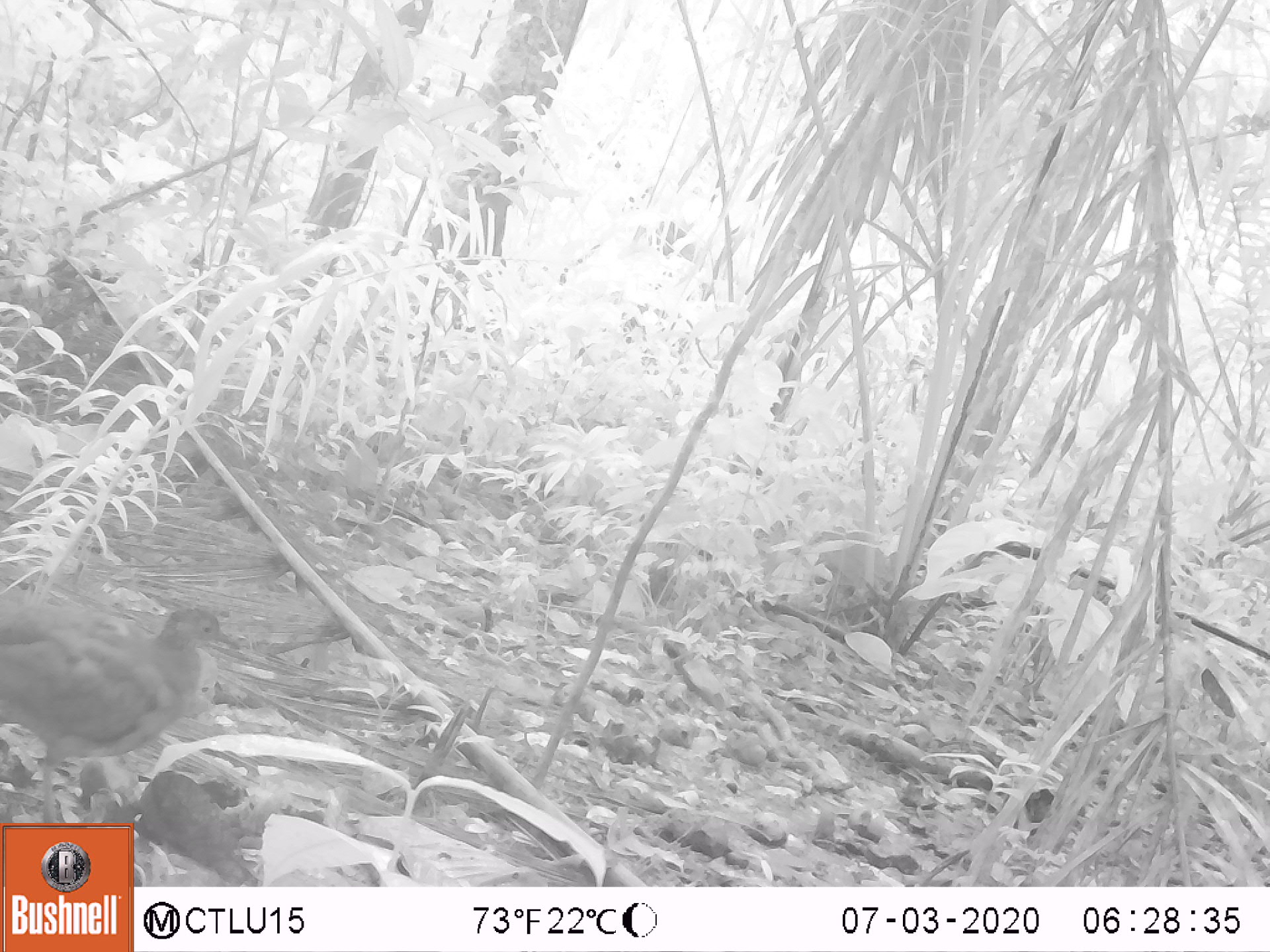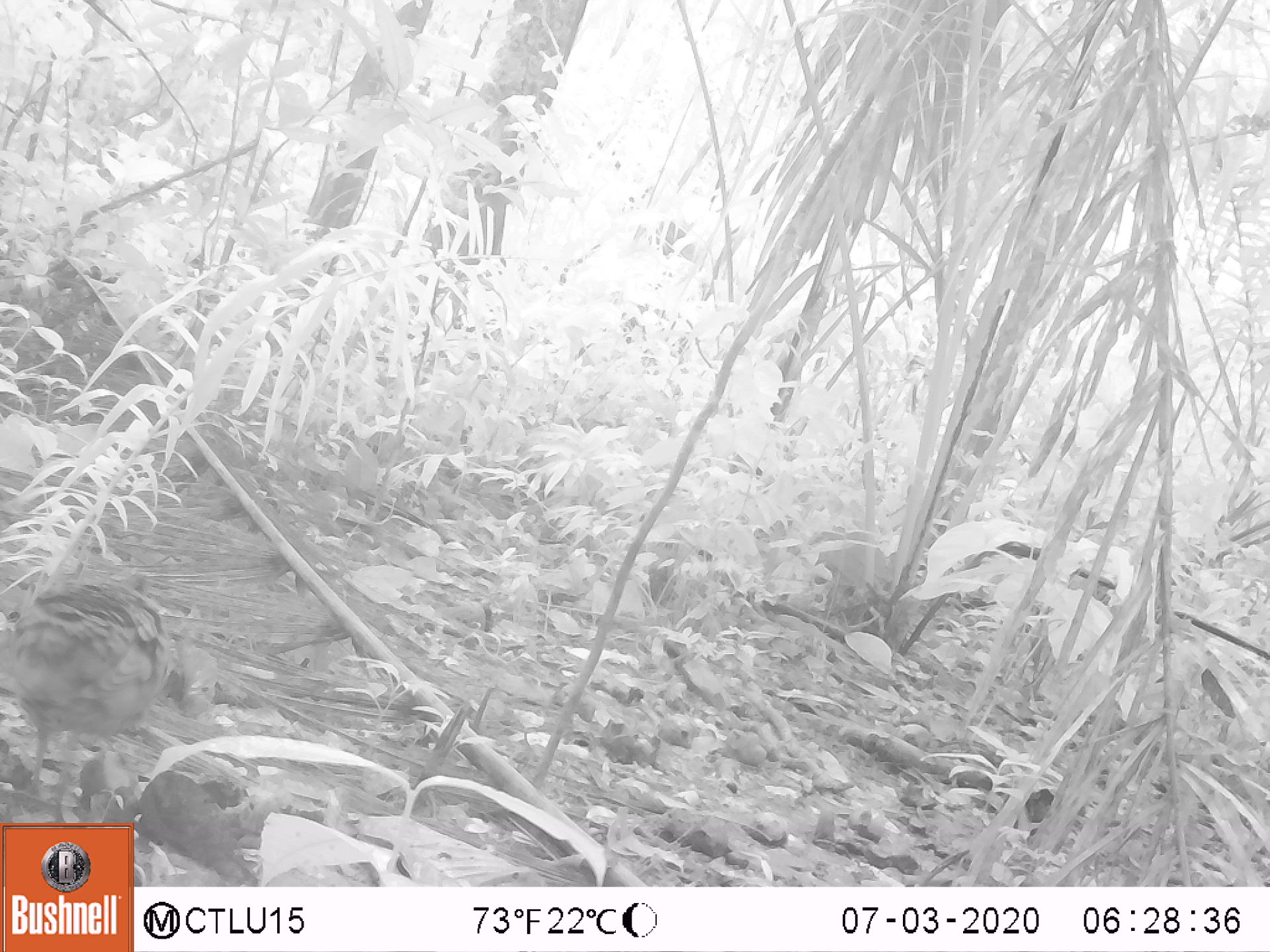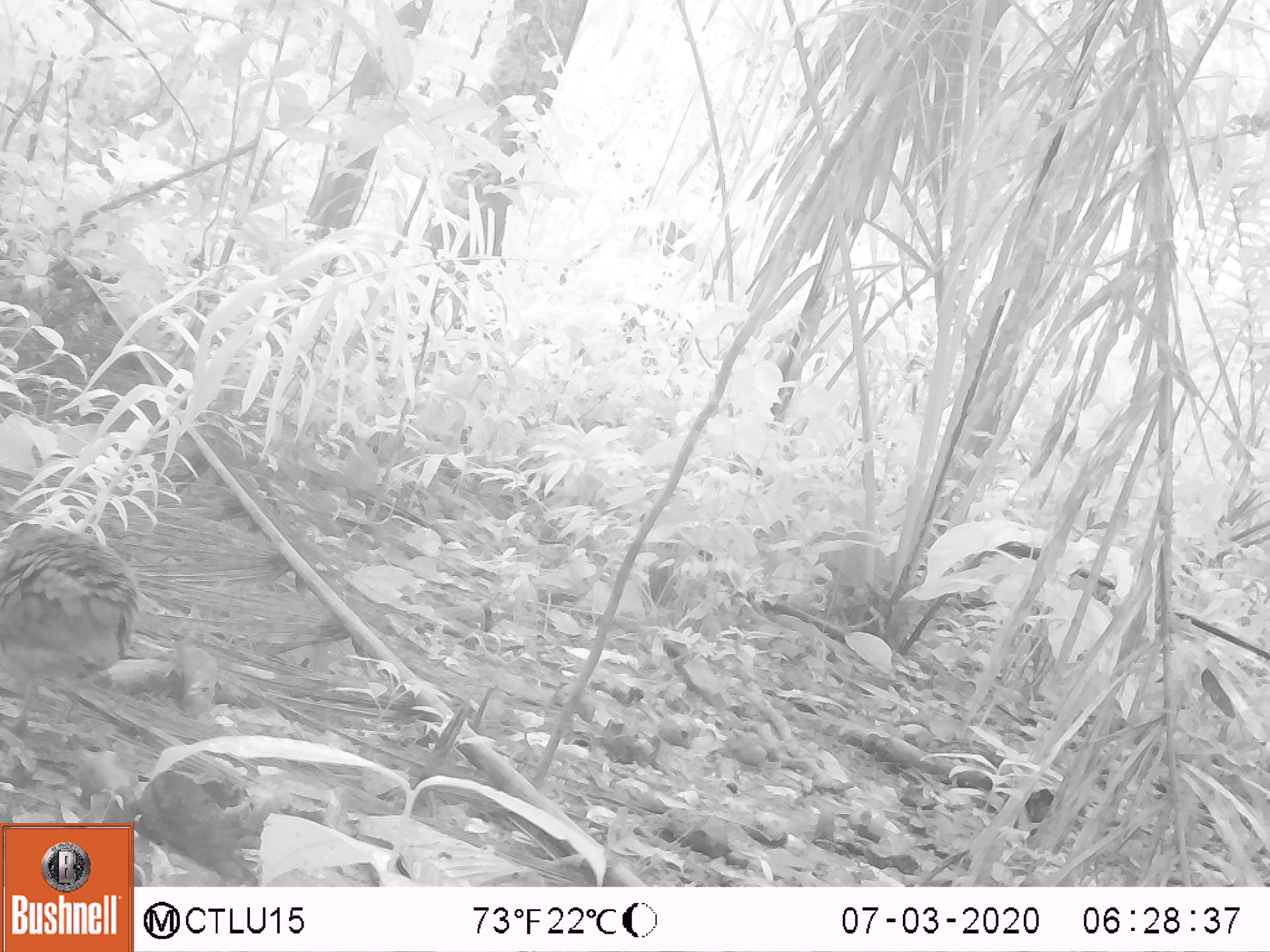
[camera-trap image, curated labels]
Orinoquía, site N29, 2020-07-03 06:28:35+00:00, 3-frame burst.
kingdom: Animalia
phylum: Chordata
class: Aves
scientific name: Aves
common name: bird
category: unknown bird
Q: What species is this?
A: Unknown bird (bird) (Aves).